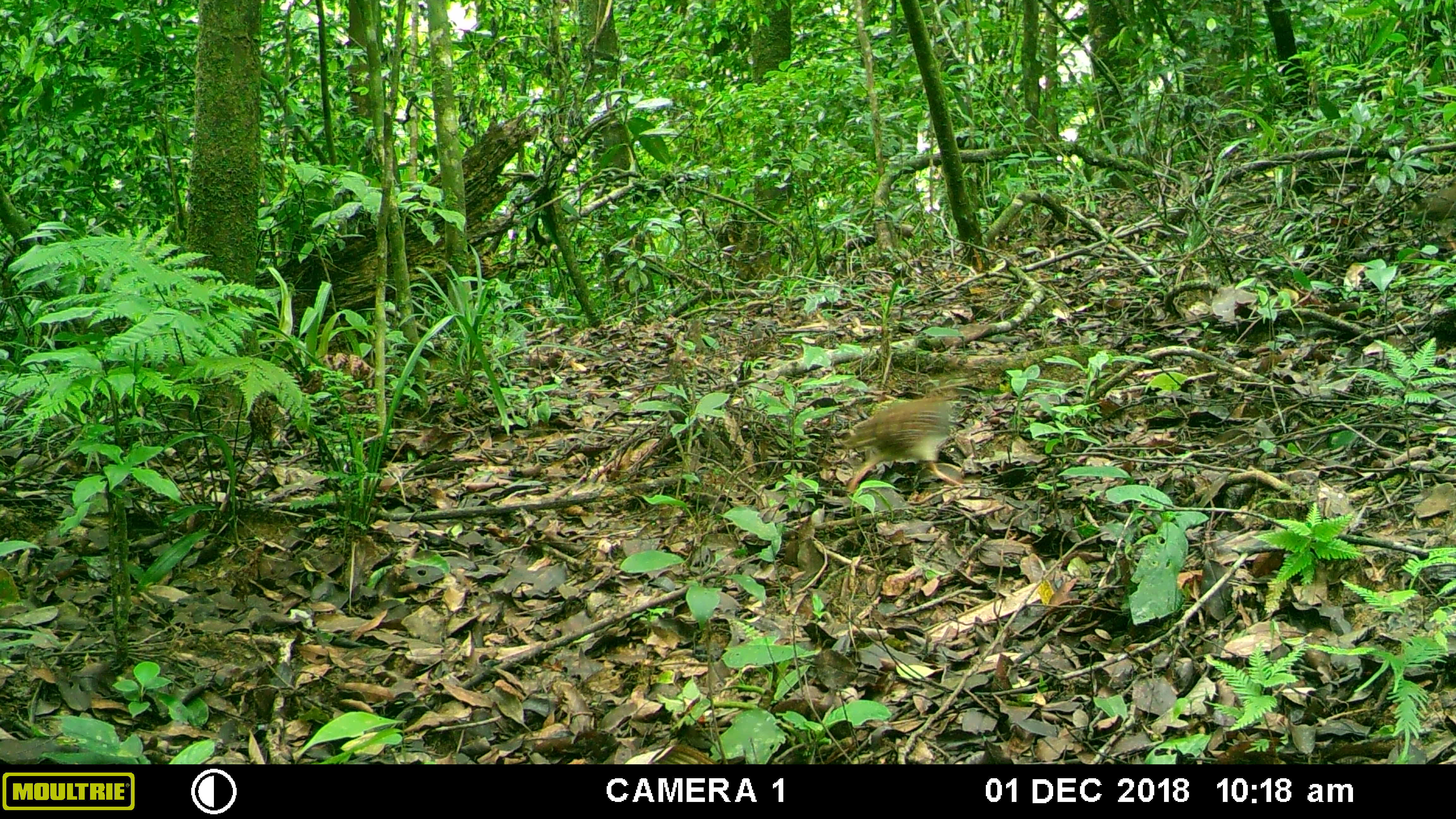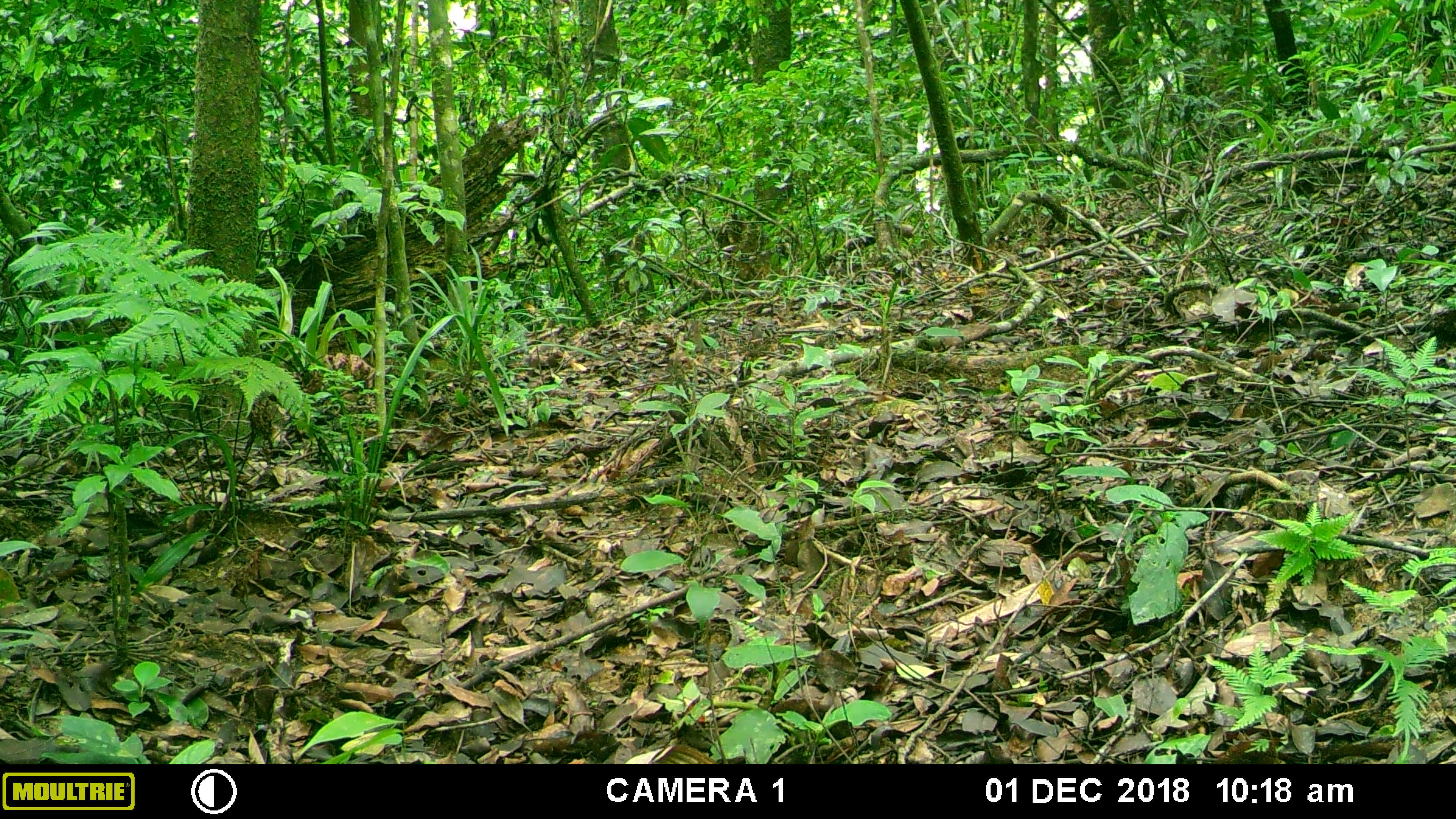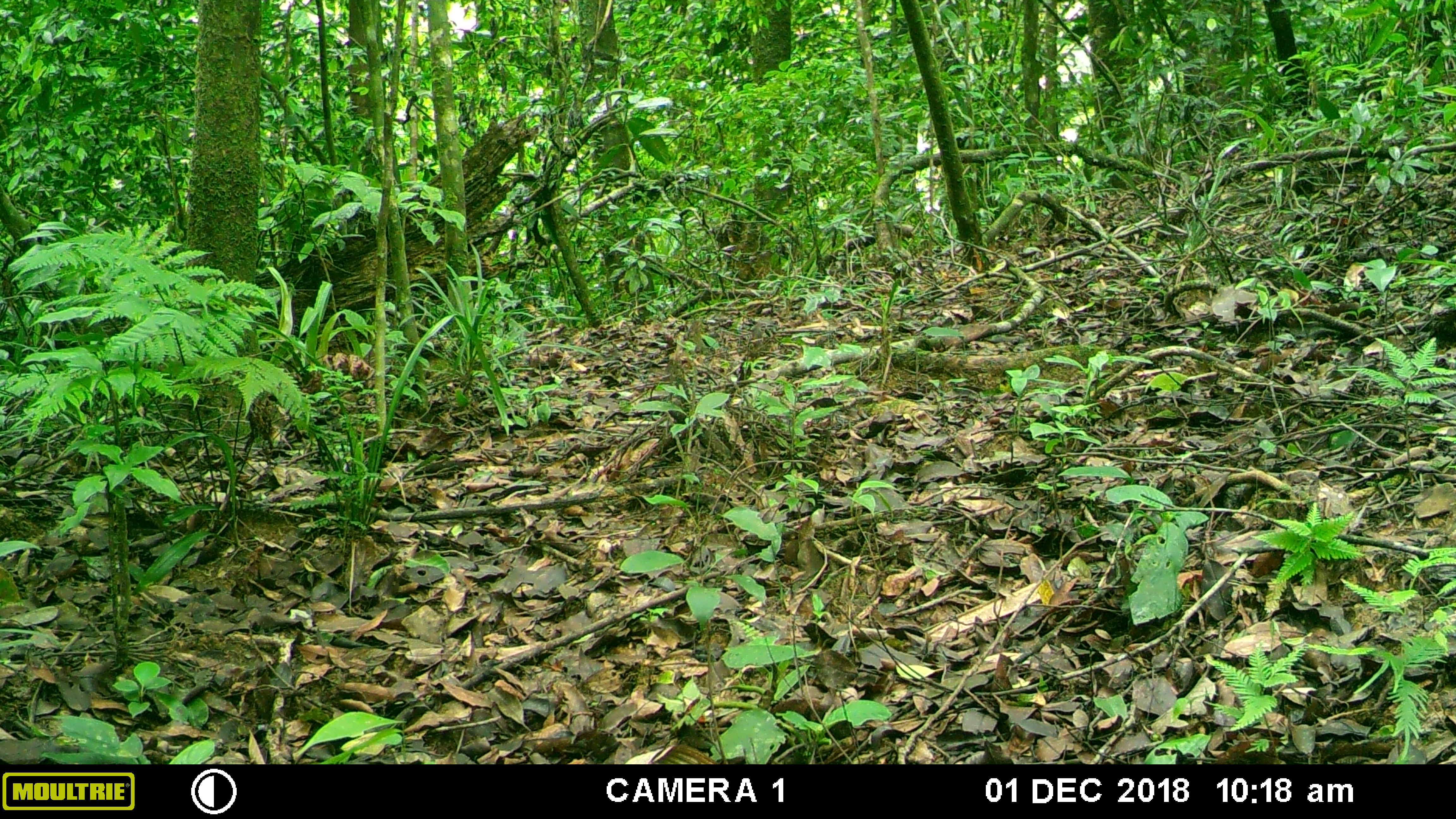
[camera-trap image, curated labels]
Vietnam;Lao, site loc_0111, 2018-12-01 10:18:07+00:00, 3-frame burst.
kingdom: Animalia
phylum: Chordata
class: Aves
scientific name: Aves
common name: bird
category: unidentified bird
Unidentified bird (bird) (Aves). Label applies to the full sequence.